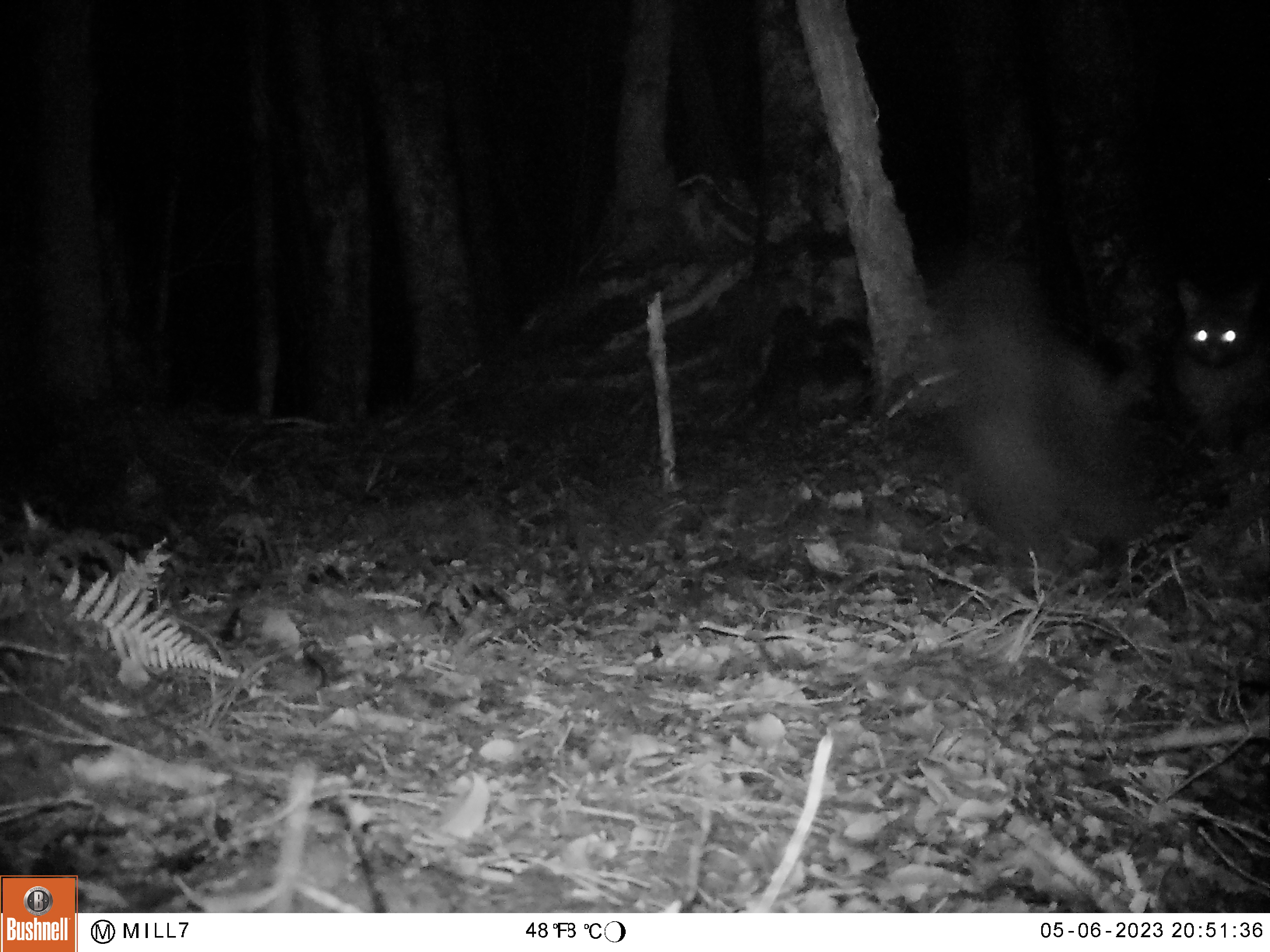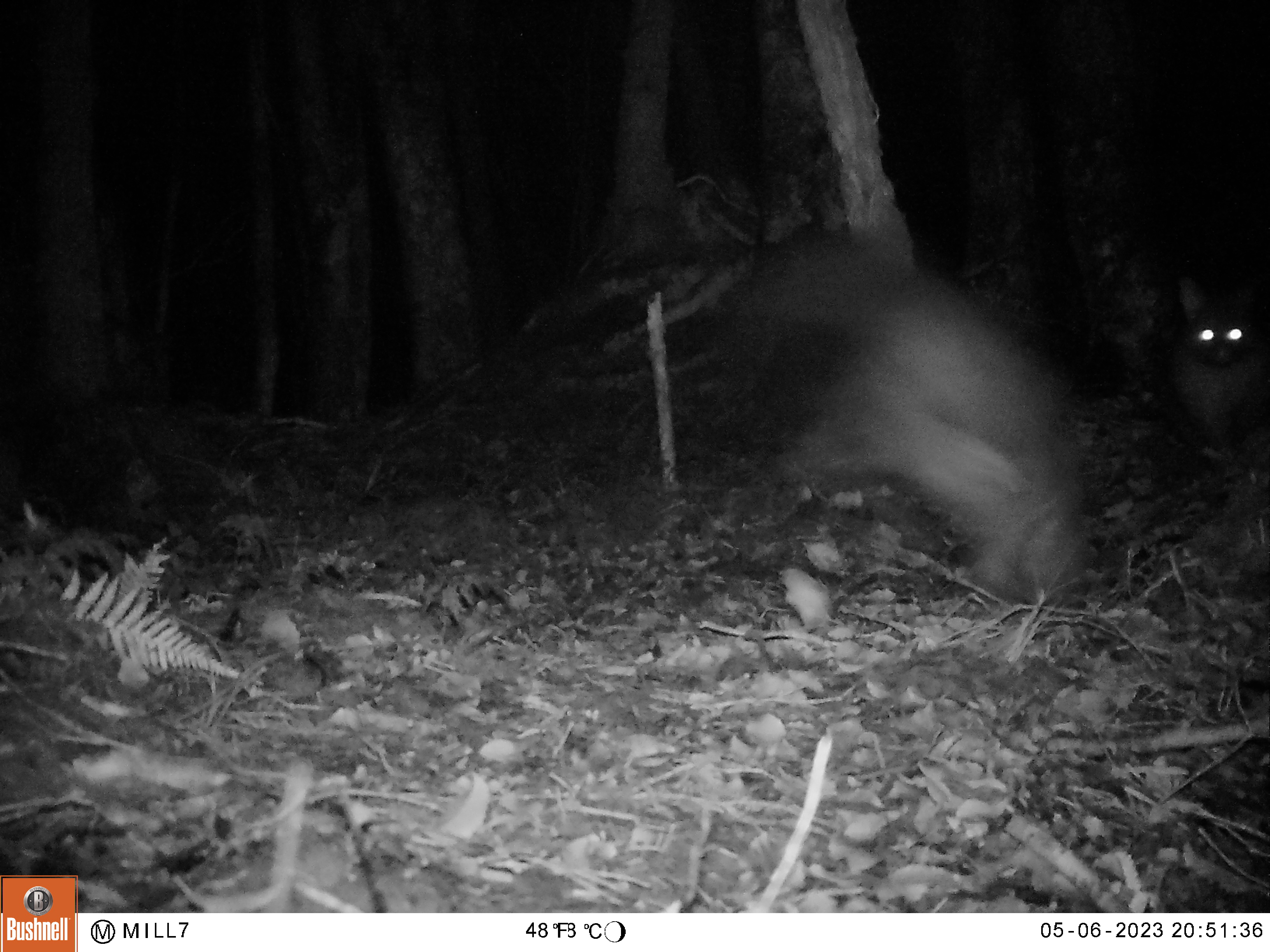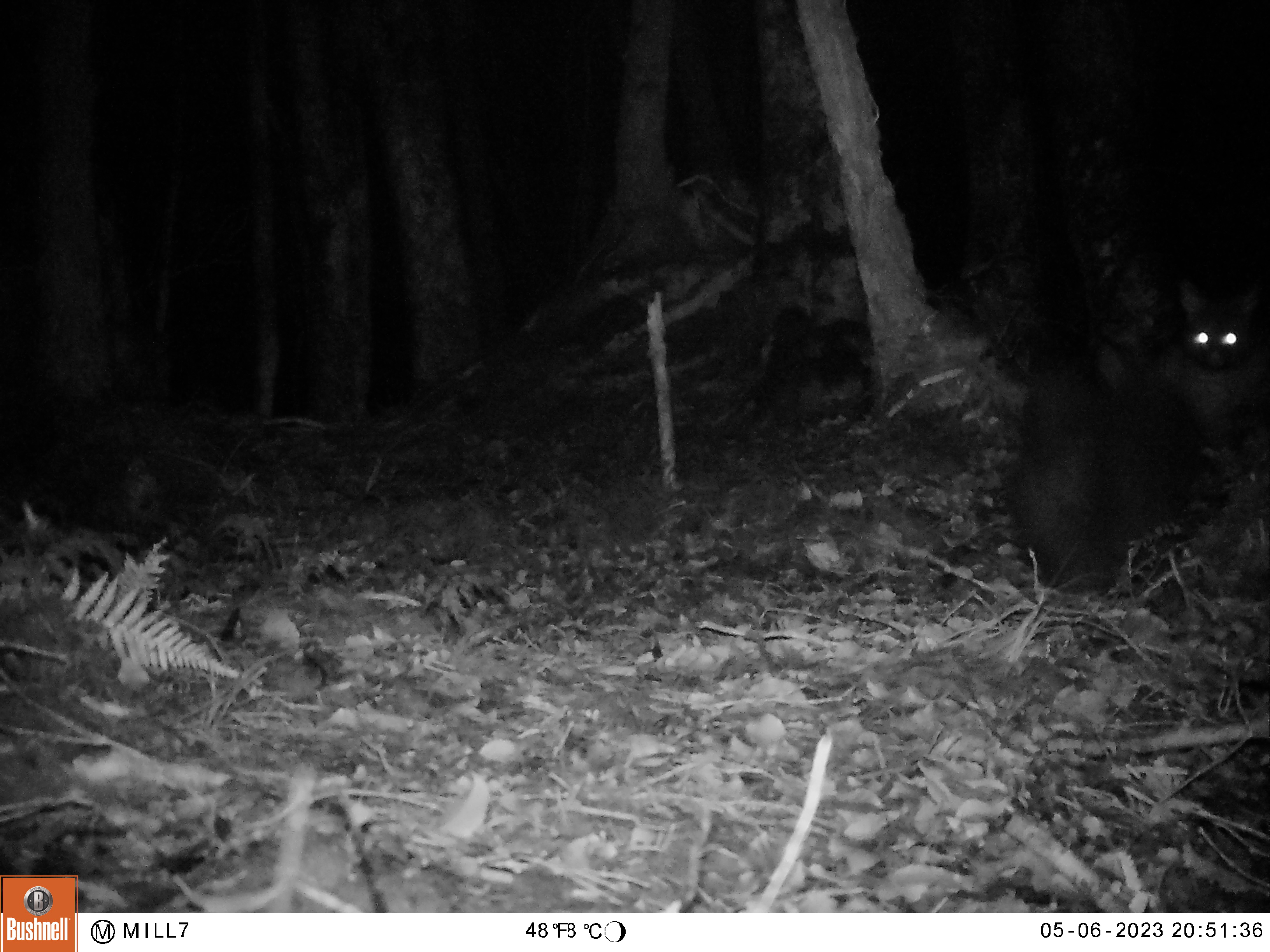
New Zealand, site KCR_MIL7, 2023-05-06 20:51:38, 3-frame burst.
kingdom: Animalia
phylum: Chordata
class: Mammalia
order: Diprotodontia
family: Phalangeridae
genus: Trichosurus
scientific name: Trichosurus vulpecula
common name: common brushtail possum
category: possum